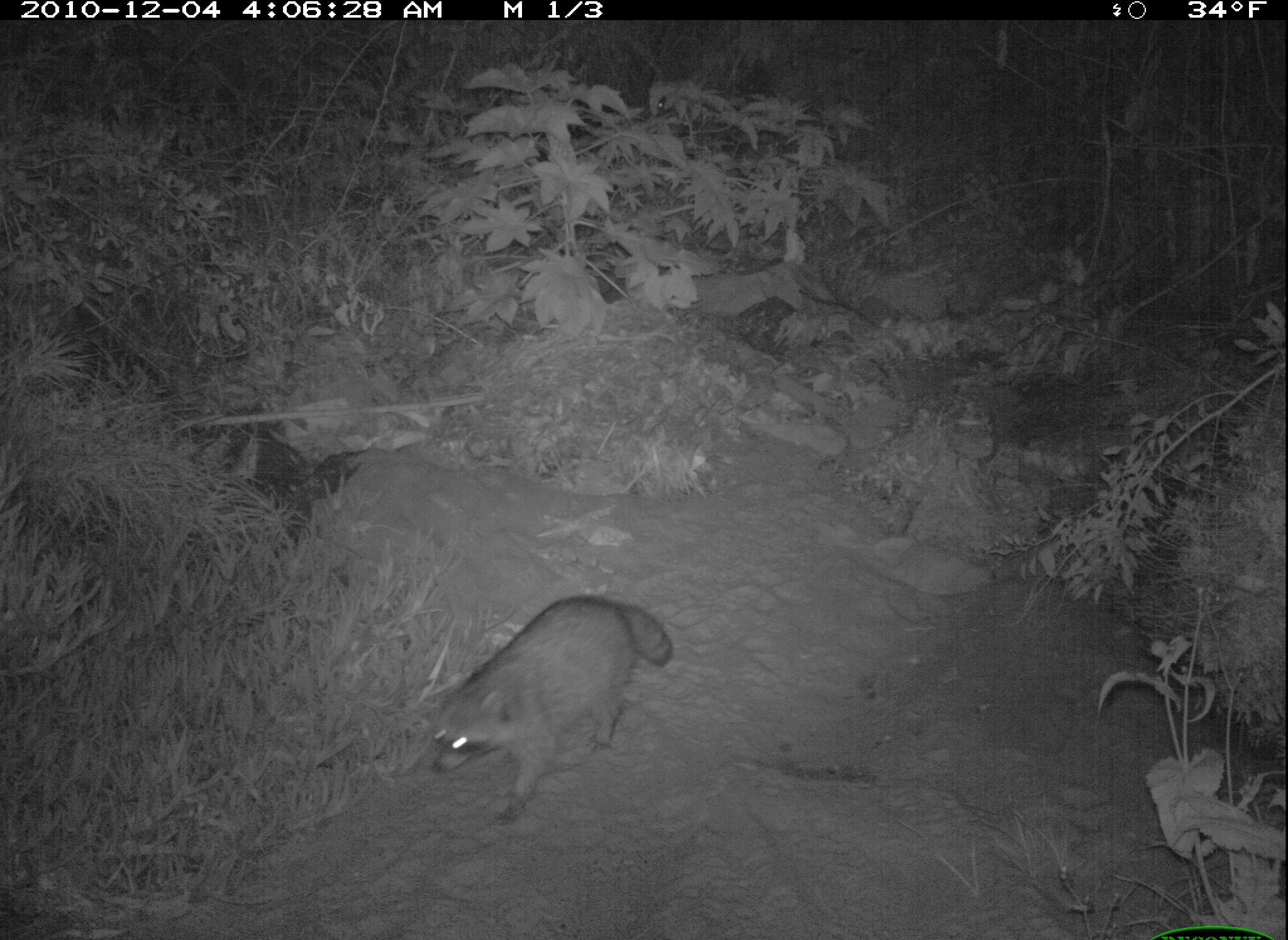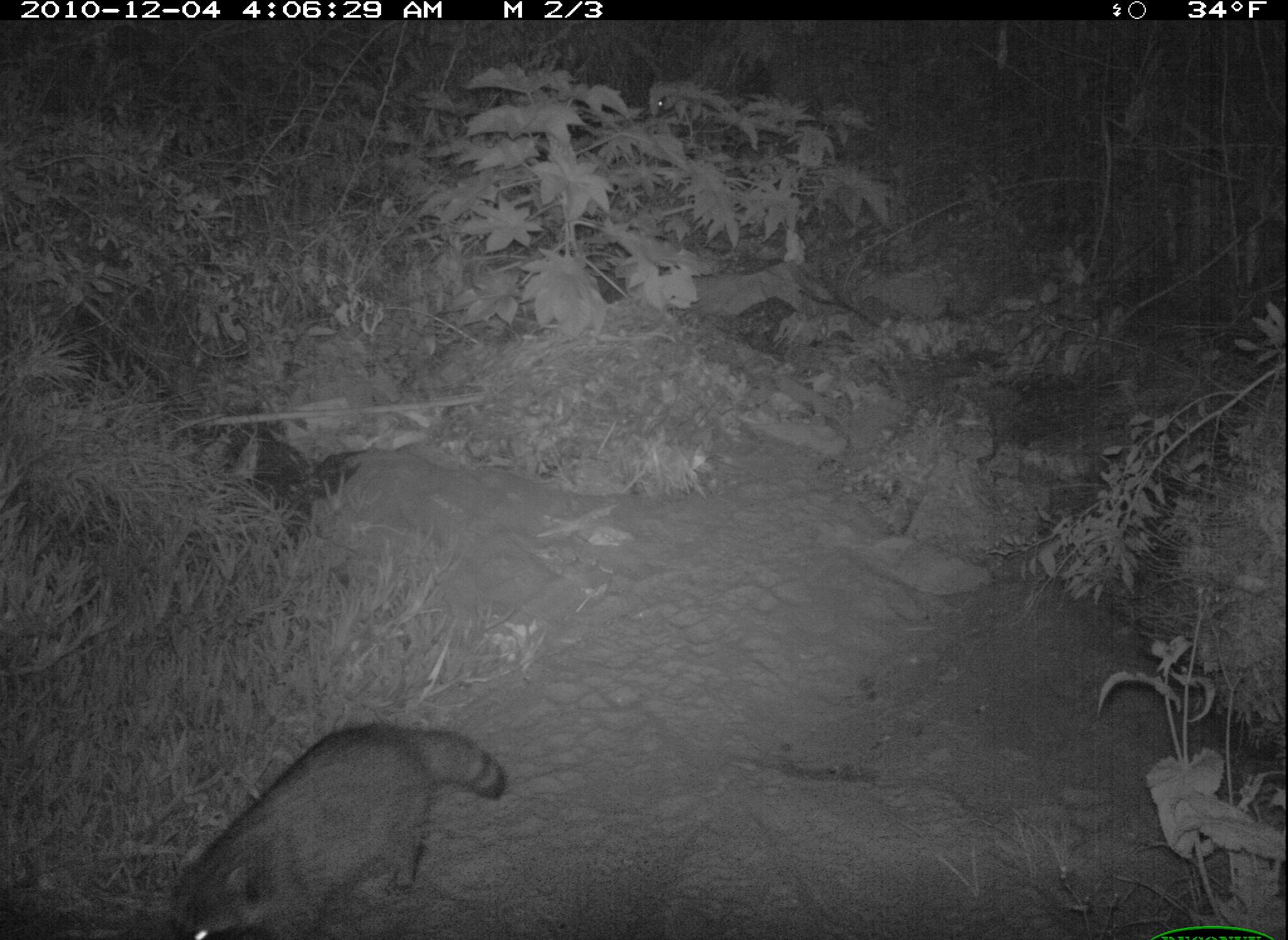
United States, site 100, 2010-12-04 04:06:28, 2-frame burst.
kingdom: Animalia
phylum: Chordata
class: Mammalia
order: Carnivora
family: Procyonidae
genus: Procyon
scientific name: Procyon lotor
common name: raccoon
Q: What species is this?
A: Raccoon (Procyon lotor).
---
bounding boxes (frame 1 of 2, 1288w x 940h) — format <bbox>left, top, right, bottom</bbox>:
raccoon: <bbox>423, 585, 686, 823</bbox>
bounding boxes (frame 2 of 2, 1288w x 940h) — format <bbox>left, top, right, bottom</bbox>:
raccoon: <bbox>151, 709, 518, 940</bbox>